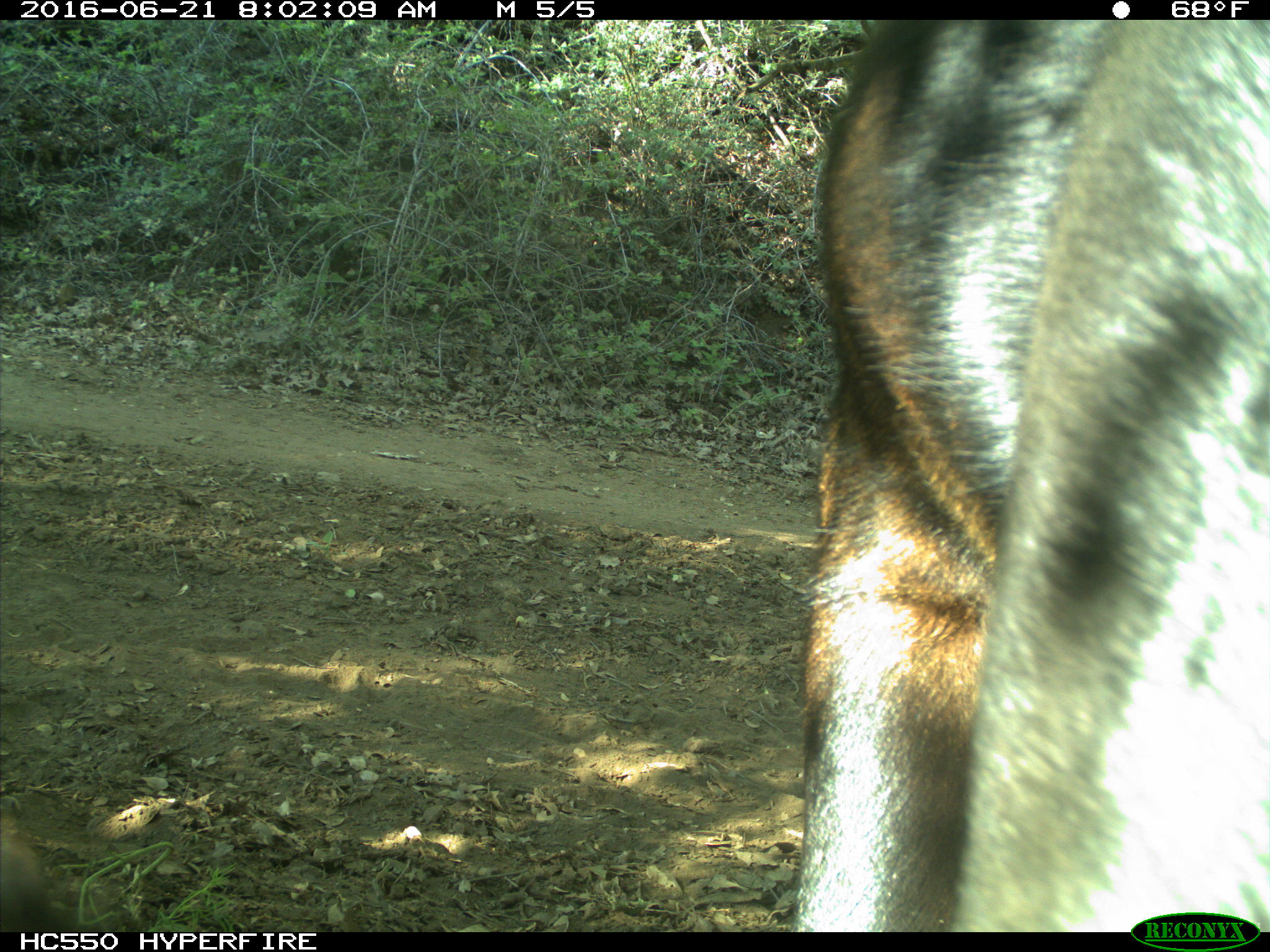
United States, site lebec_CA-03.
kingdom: Animalia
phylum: Chordata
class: Mammalia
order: Artiodactyla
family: Bovidae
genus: Bos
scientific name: Bos taurus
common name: domestic cow